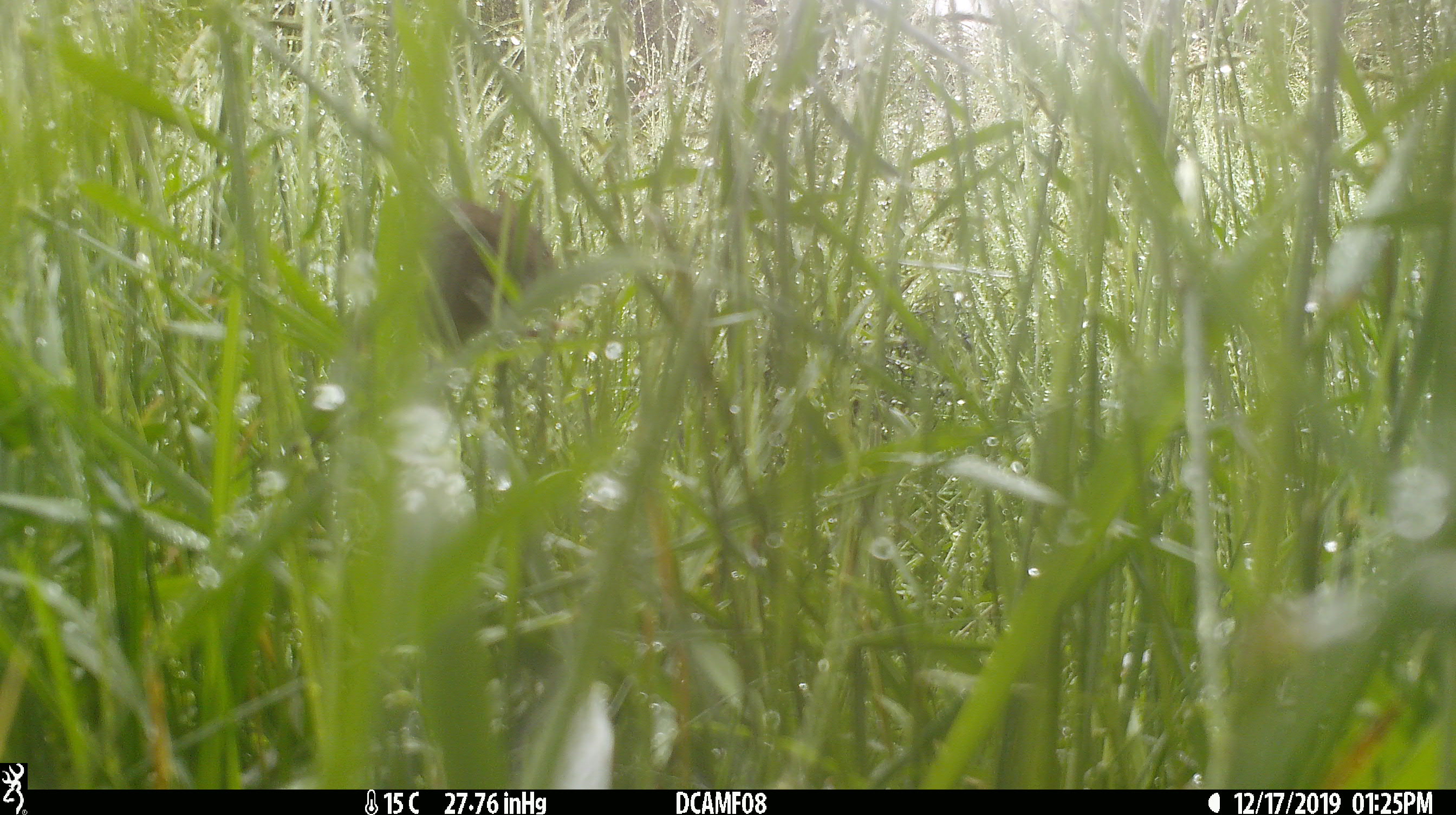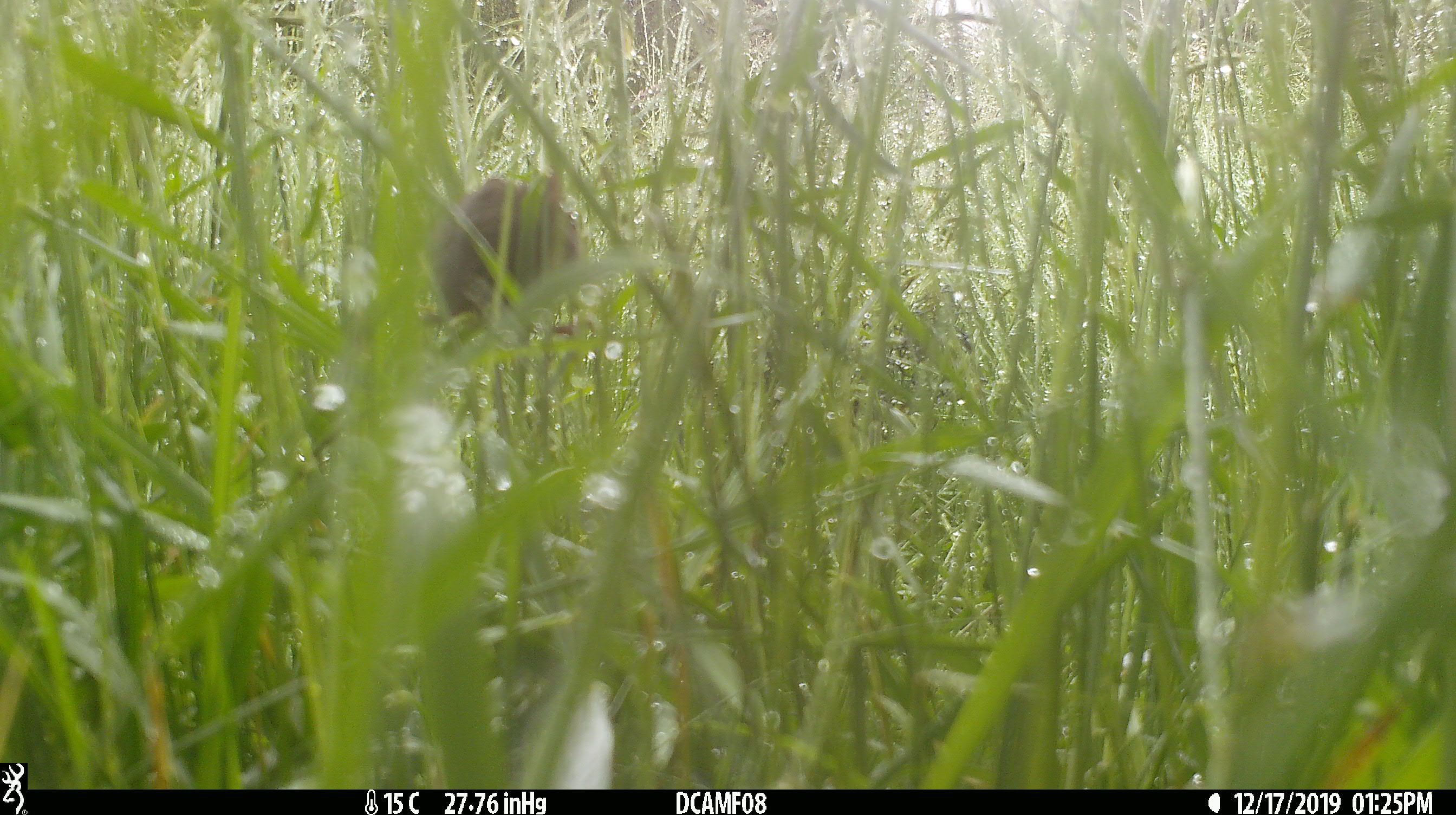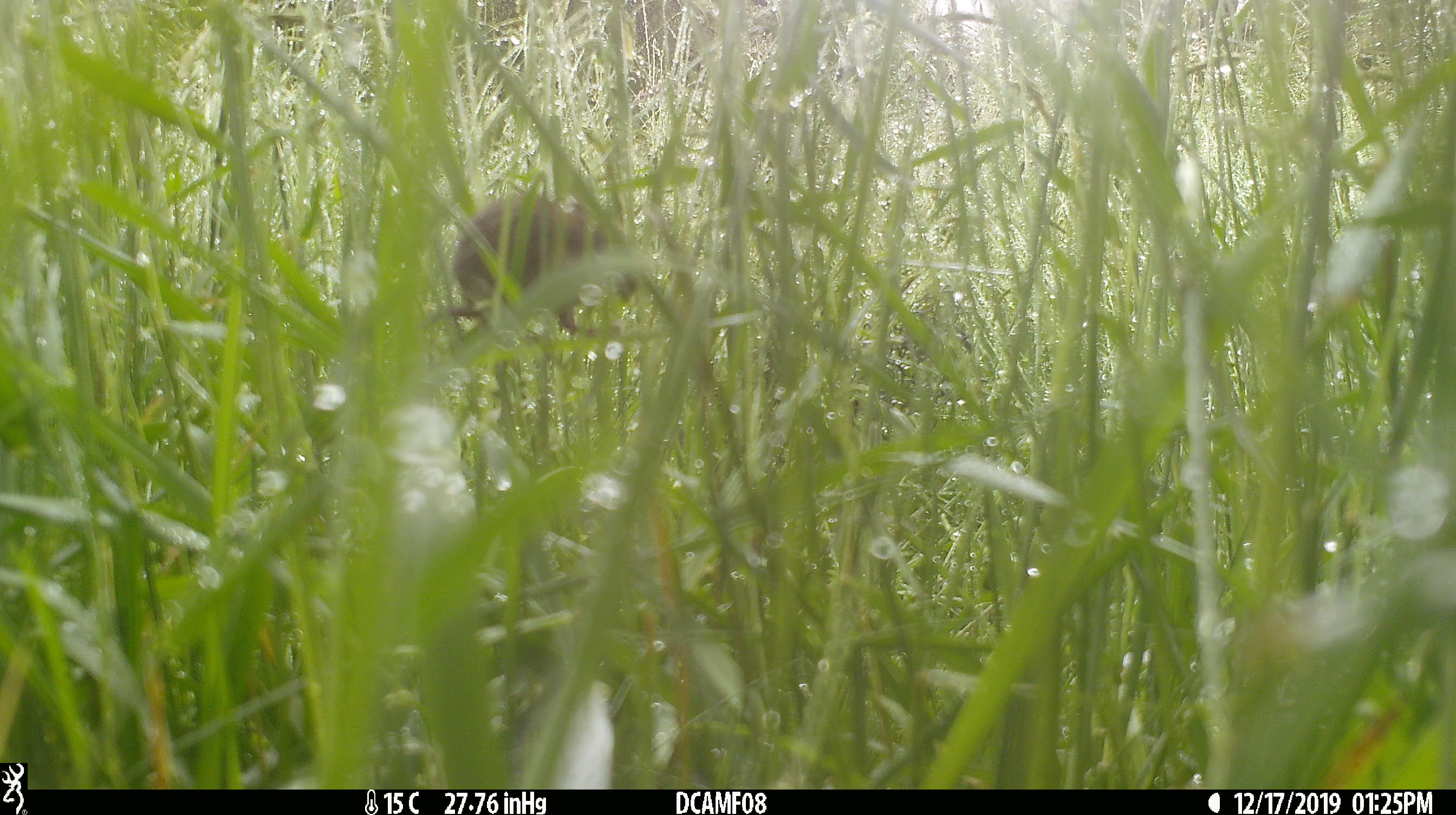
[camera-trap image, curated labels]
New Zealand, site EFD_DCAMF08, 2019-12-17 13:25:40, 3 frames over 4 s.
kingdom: Animalia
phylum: Chordata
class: Mammalia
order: Rodentia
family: Muridae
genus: Mus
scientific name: Mus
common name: mouse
Mouse (Mus).